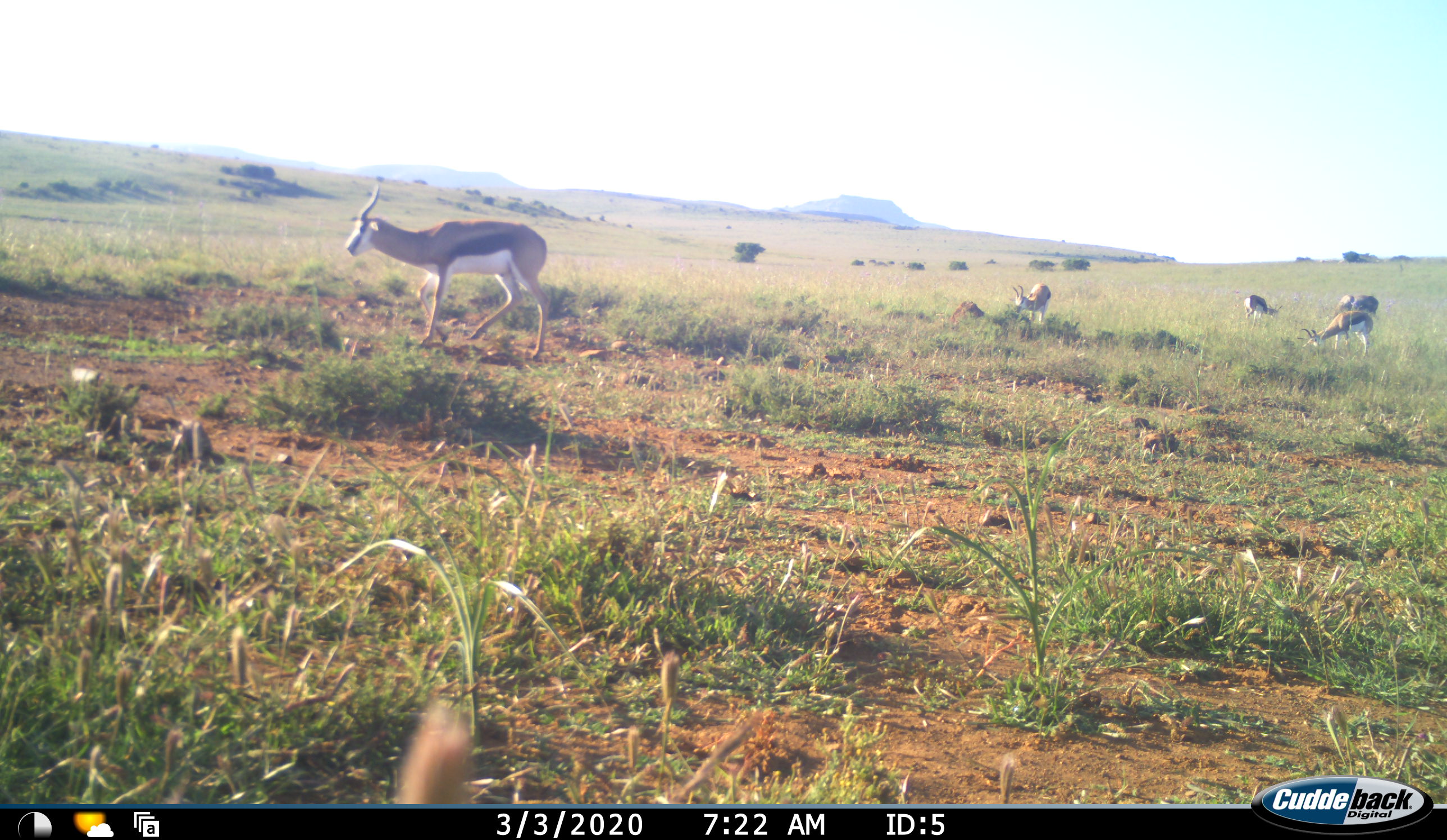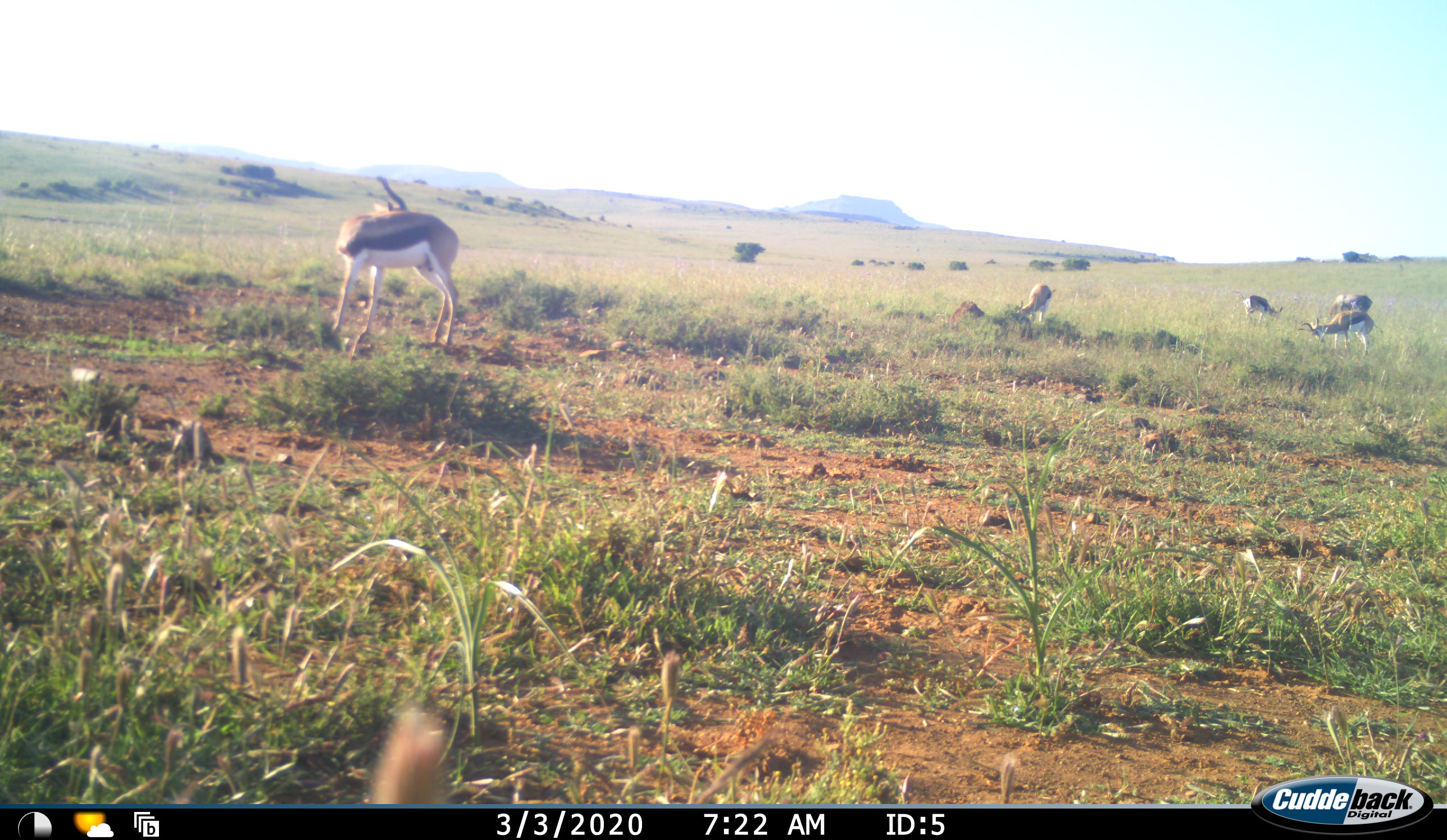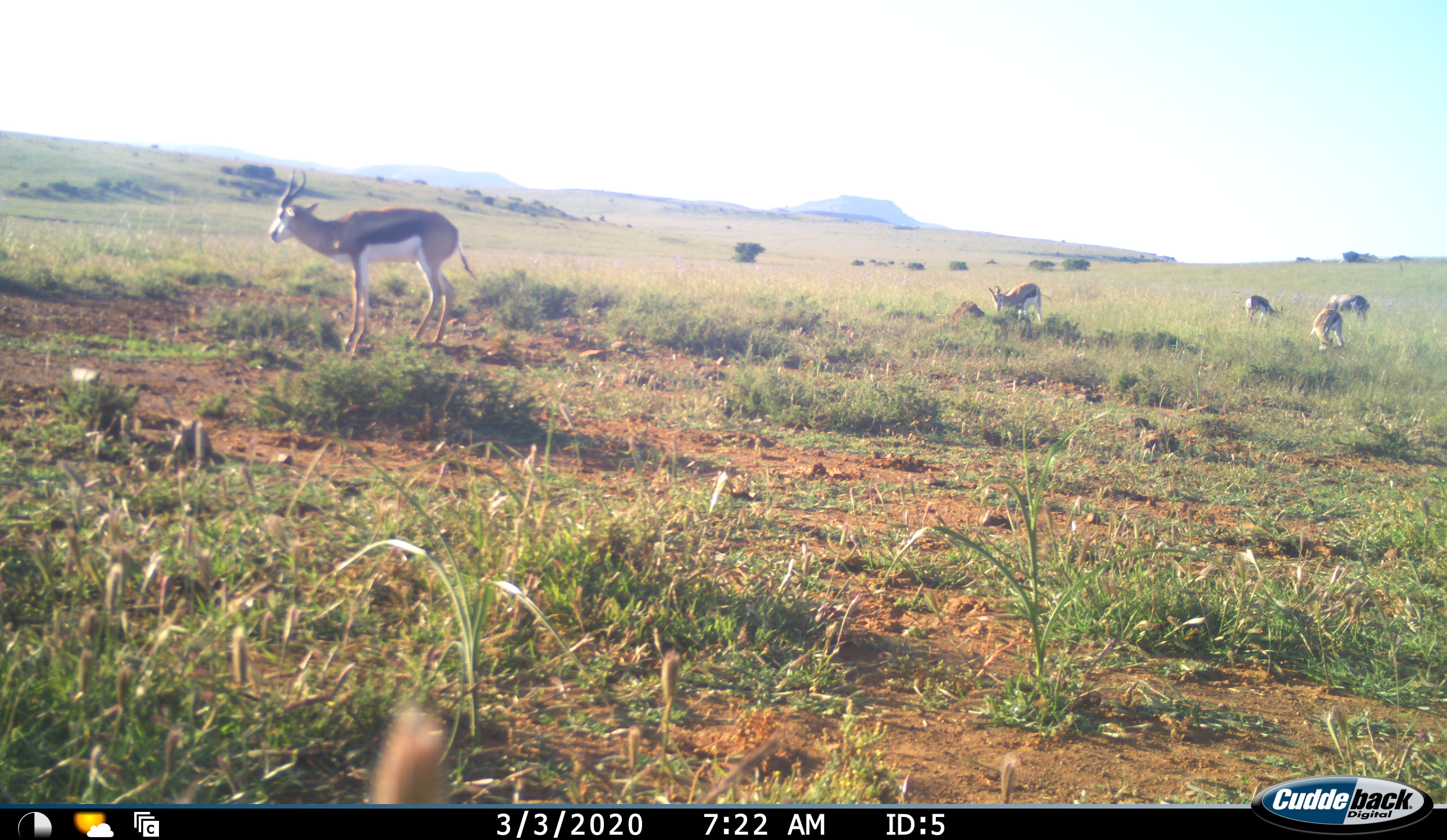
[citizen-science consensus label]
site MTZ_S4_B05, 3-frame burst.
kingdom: Animalia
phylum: Chordata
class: Mammalia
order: Artiodactyla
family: Bovidae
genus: Antidorcas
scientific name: Antidorcas marsupialis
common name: springbok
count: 5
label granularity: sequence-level